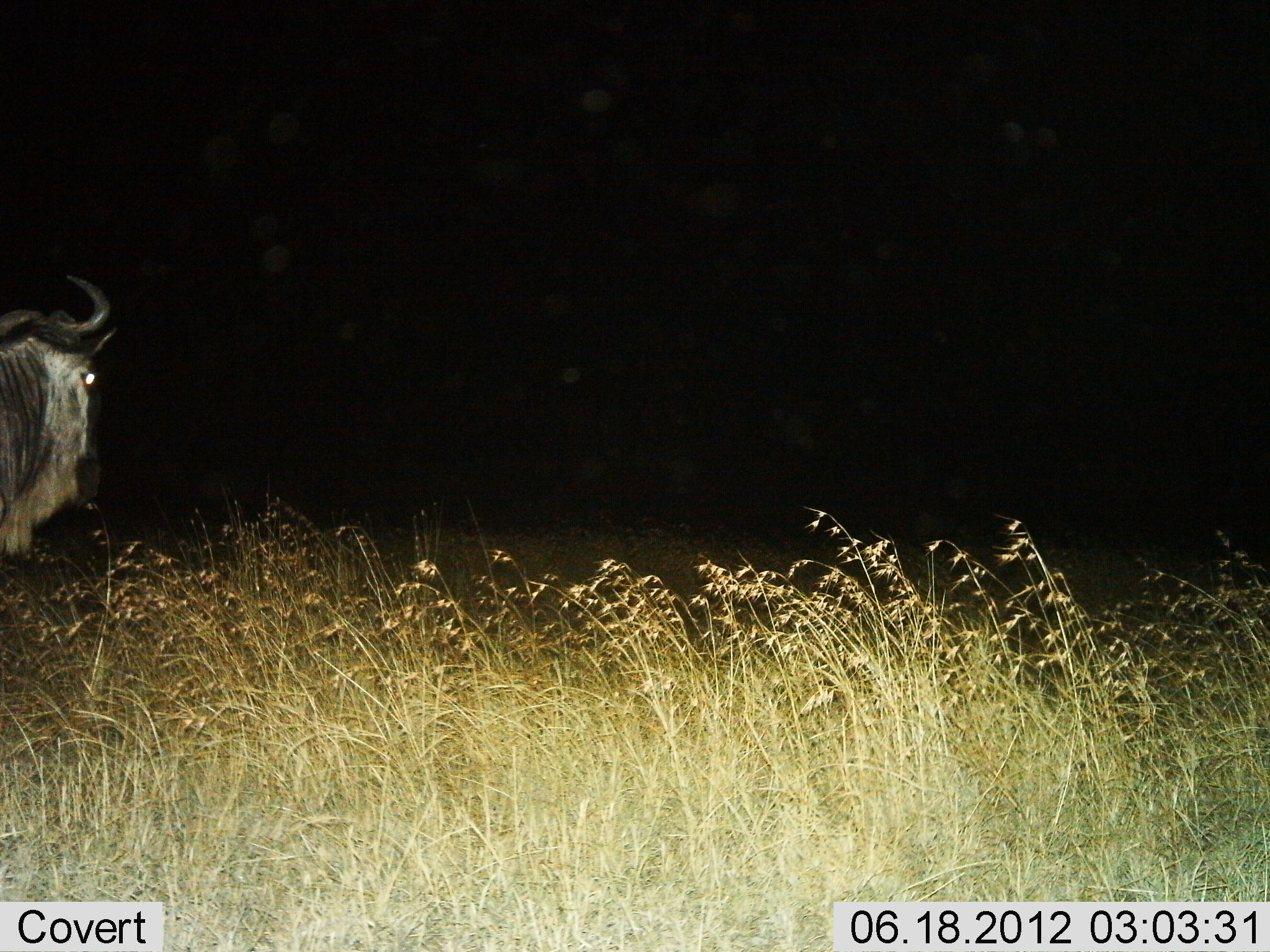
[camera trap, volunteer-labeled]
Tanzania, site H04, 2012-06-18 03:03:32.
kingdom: Animalia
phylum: Chordata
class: Mammalia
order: Artiodactyla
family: Bovidae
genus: Connochaetes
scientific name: Connochaetes taurinus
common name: blue wildebeest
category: wildebeest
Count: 1.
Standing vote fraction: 90%.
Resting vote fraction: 0%.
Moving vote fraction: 20%.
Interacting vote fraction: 0%.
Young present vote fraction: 0%.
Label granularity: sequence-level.